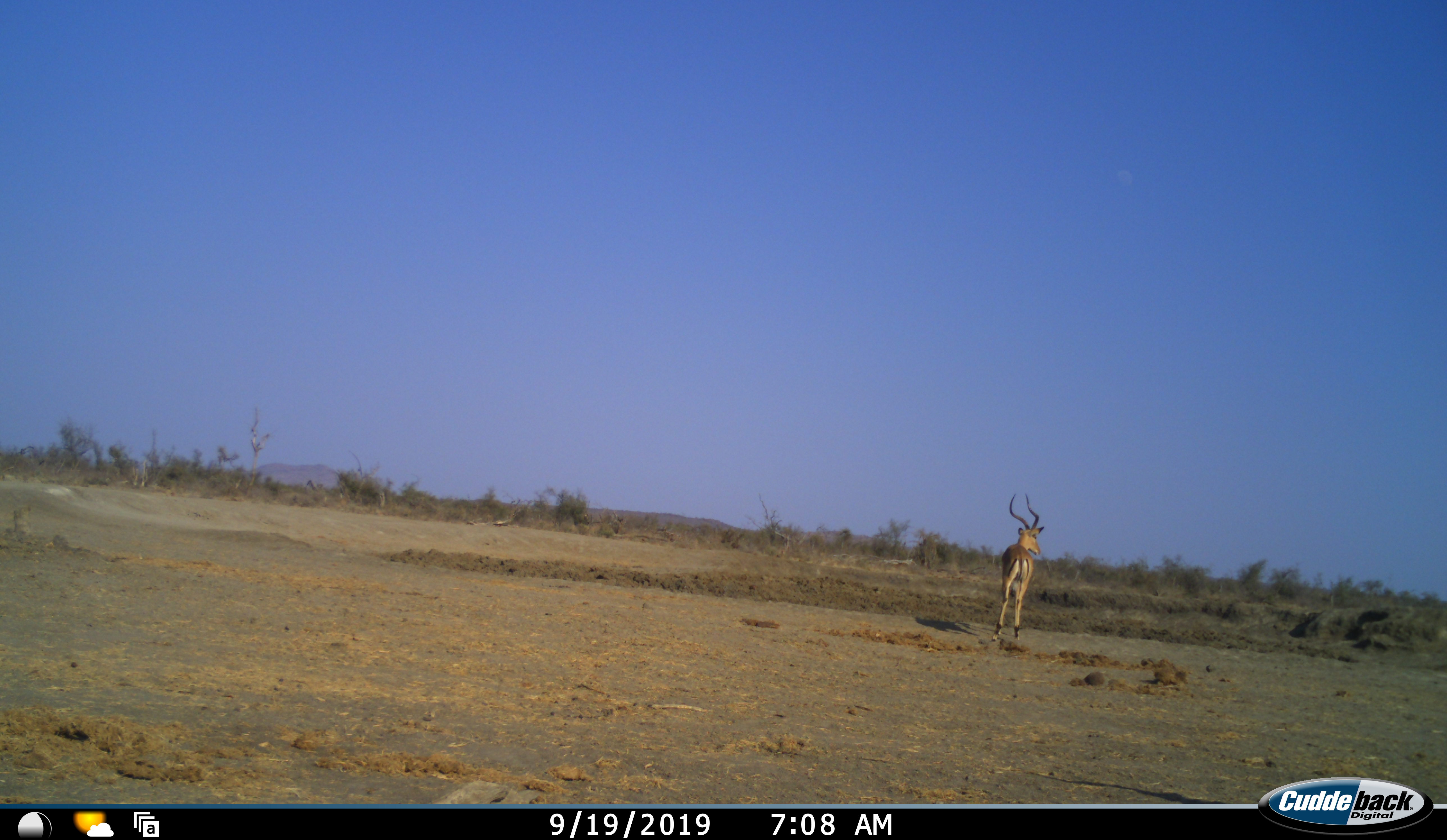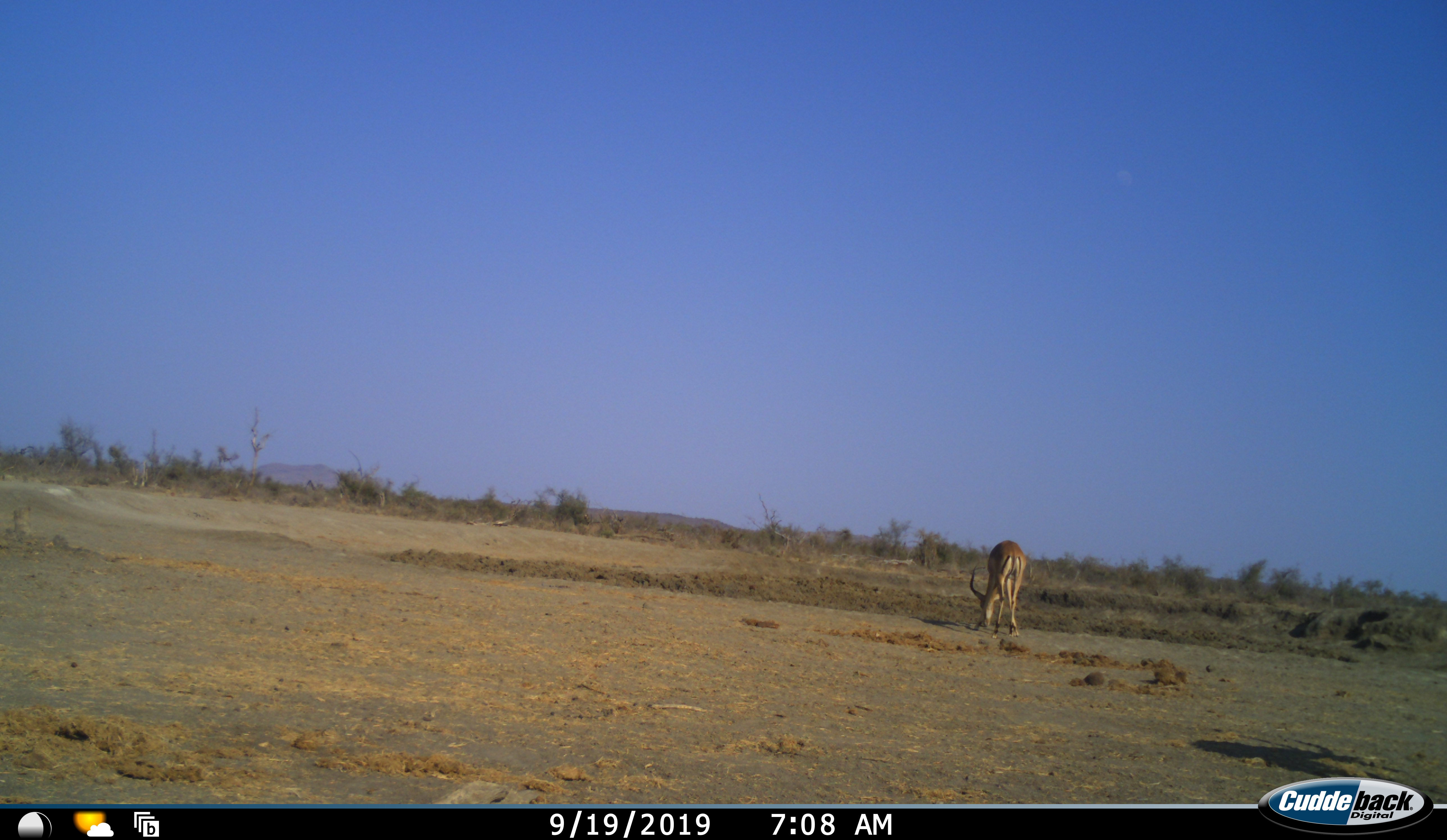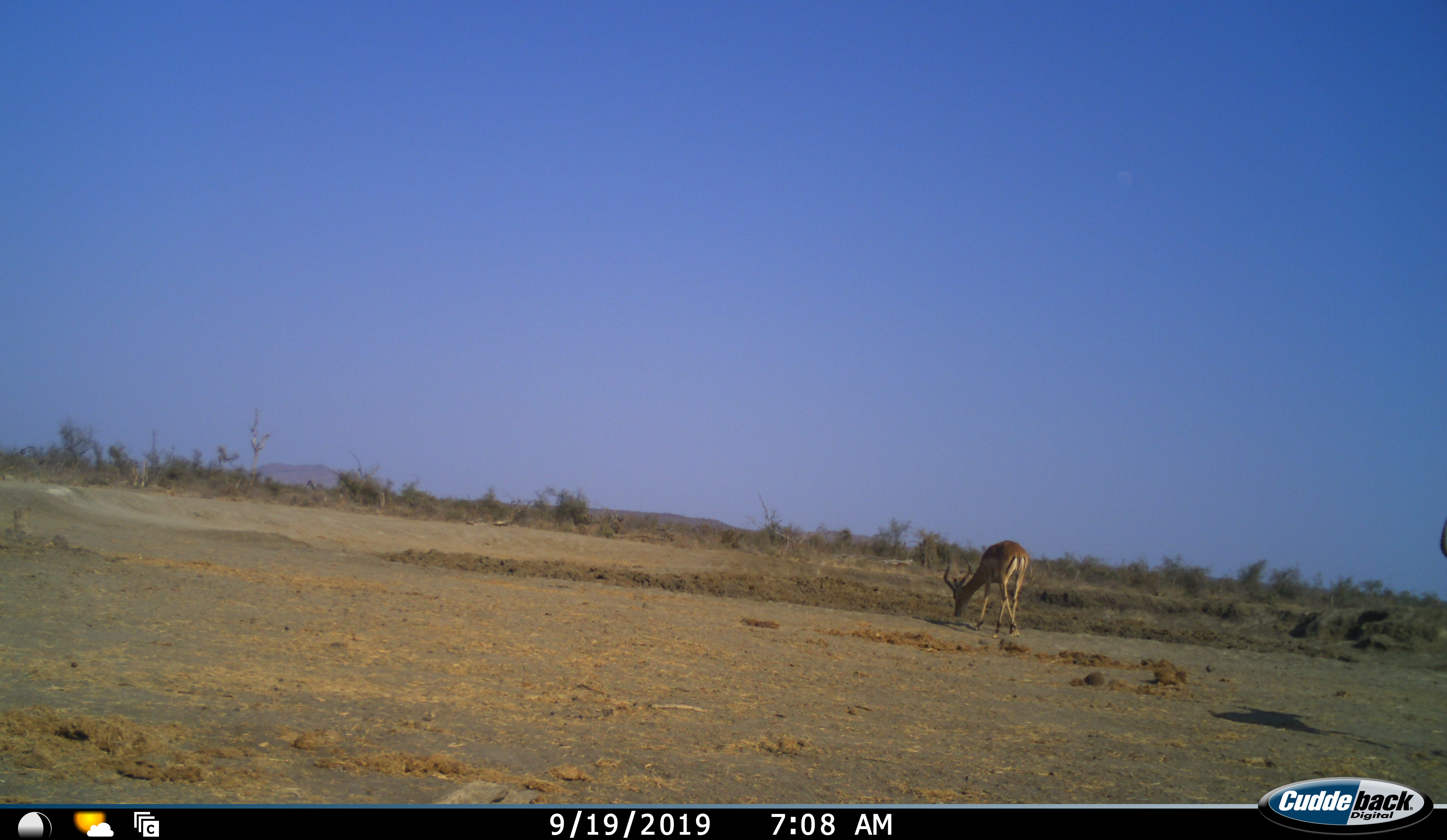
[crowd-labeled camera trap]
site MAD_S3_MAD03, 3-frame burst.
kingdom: Animalia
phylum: Chordata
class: Mammalia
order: Artiodactyla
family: Bovidae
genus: Aepyceros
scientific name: Aepyceros melampus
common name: impala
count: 1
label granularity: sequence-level